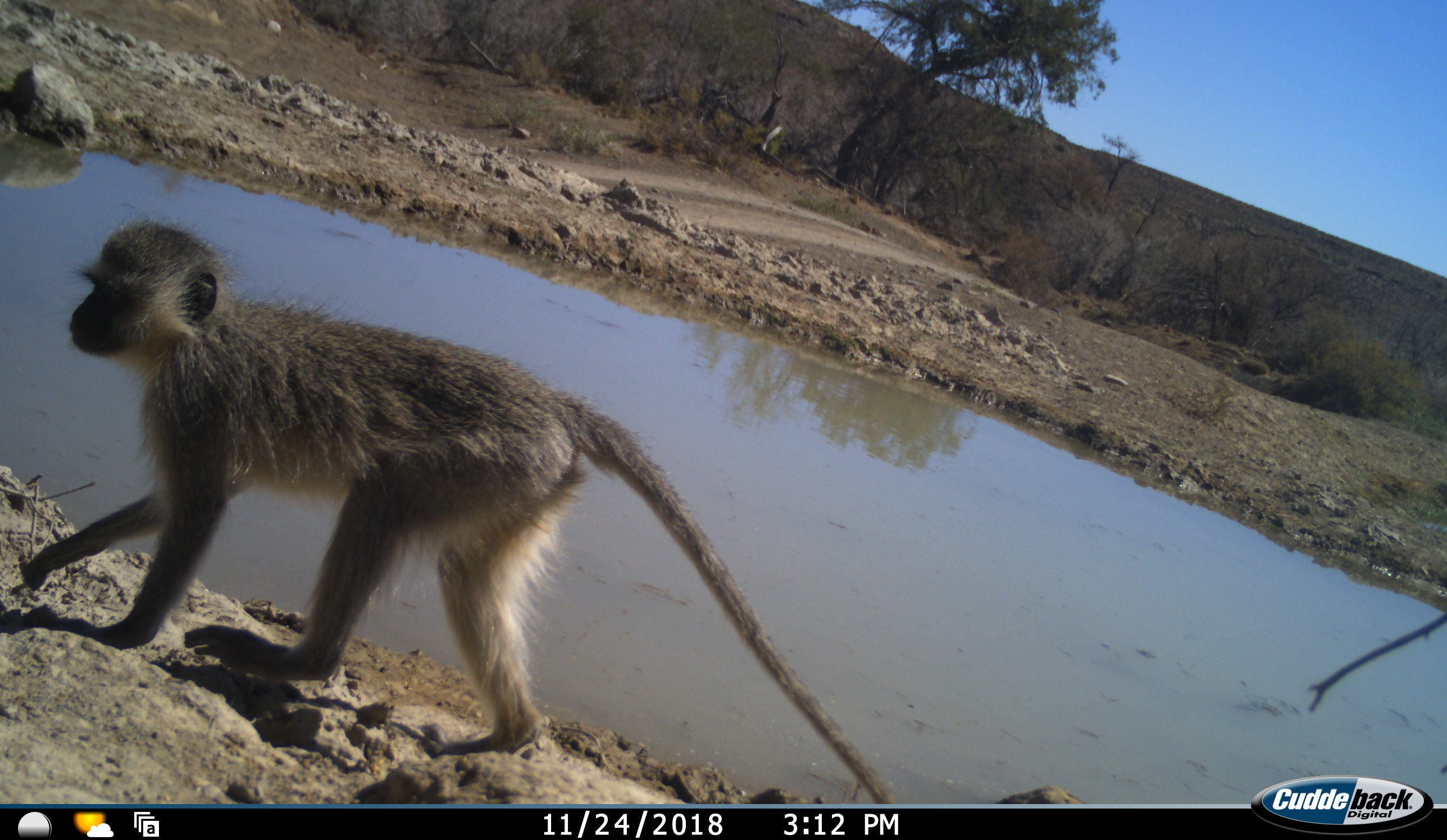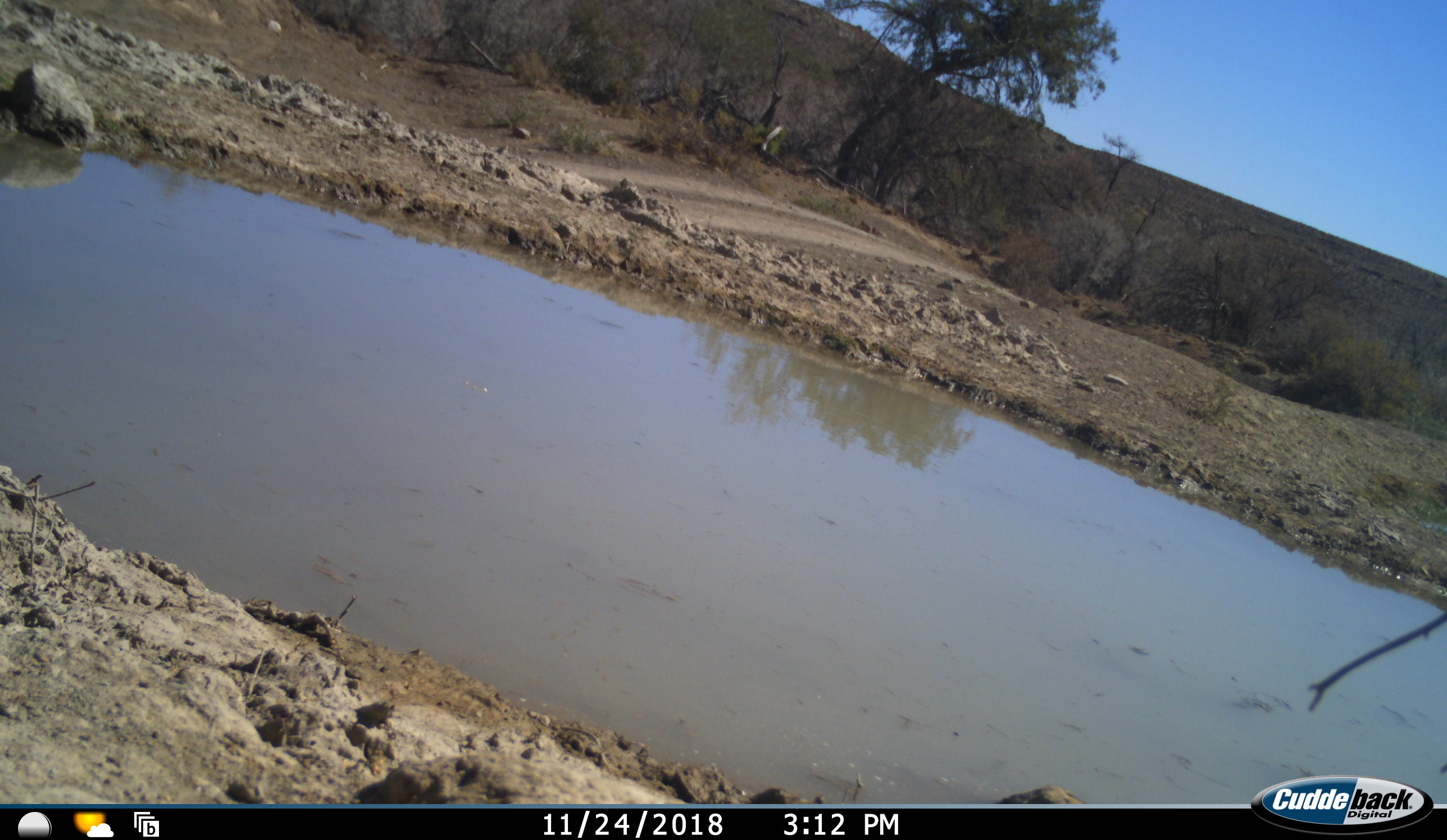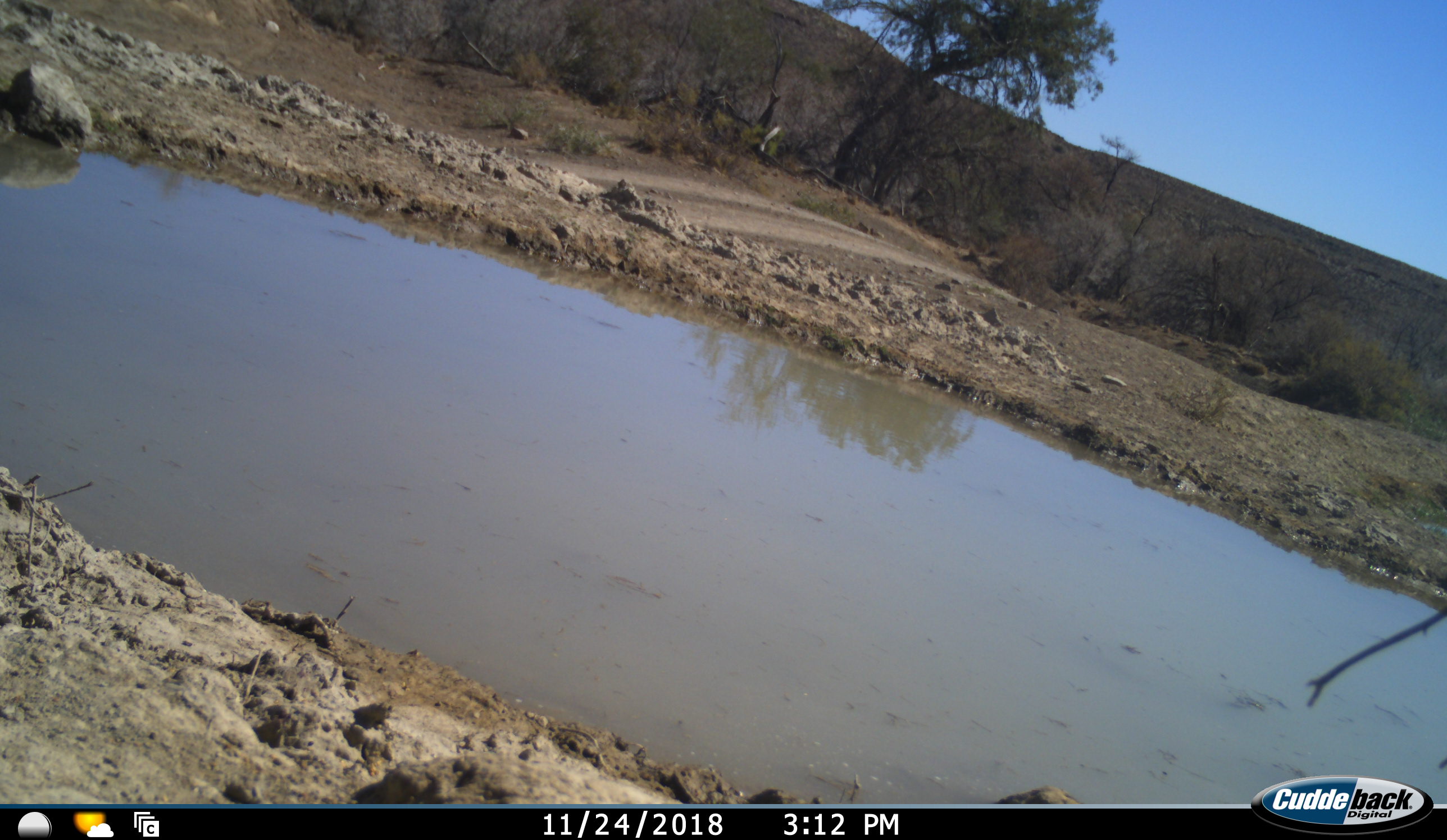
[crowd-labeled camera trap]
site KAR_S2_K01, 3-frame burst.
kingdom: Animalia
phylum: Chordata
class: Mammalia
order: Primates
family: Cercopithecidae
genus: Chlorocebus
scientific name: Chlorocebus pygerythrus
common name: vervet monkey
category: monkeyvervet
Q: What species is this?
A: Monkeyvervet (vervet monkey) (Chlorocebus pygerythrus).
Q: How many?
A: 1.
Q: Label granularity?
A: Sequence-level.